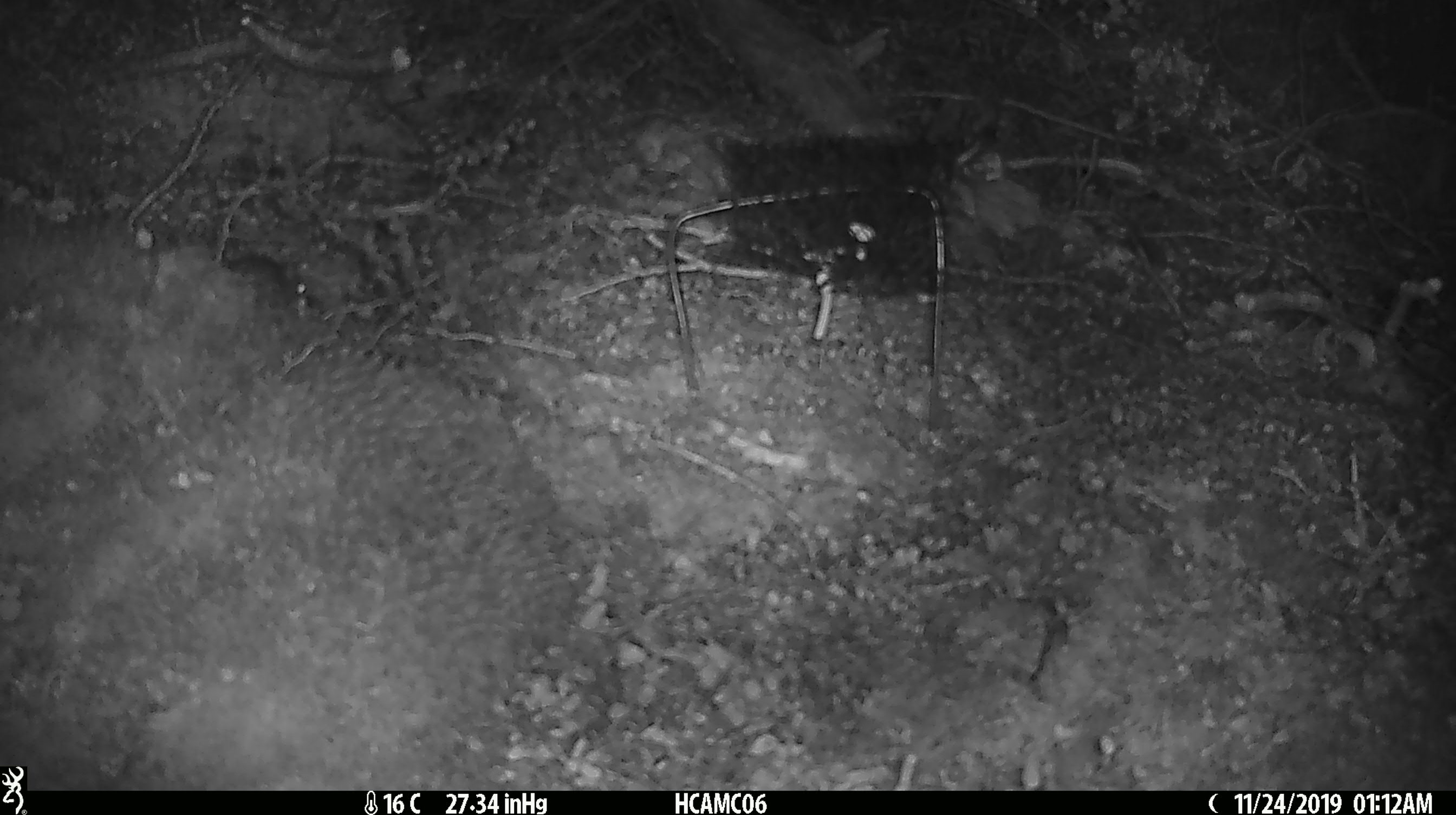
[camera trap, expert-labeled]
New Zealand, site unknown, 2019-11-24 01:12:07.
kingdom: Animalia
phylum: Chordata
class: Mammalia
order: Rodentia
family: Muridae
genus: Mus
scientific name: Mus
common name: mouse